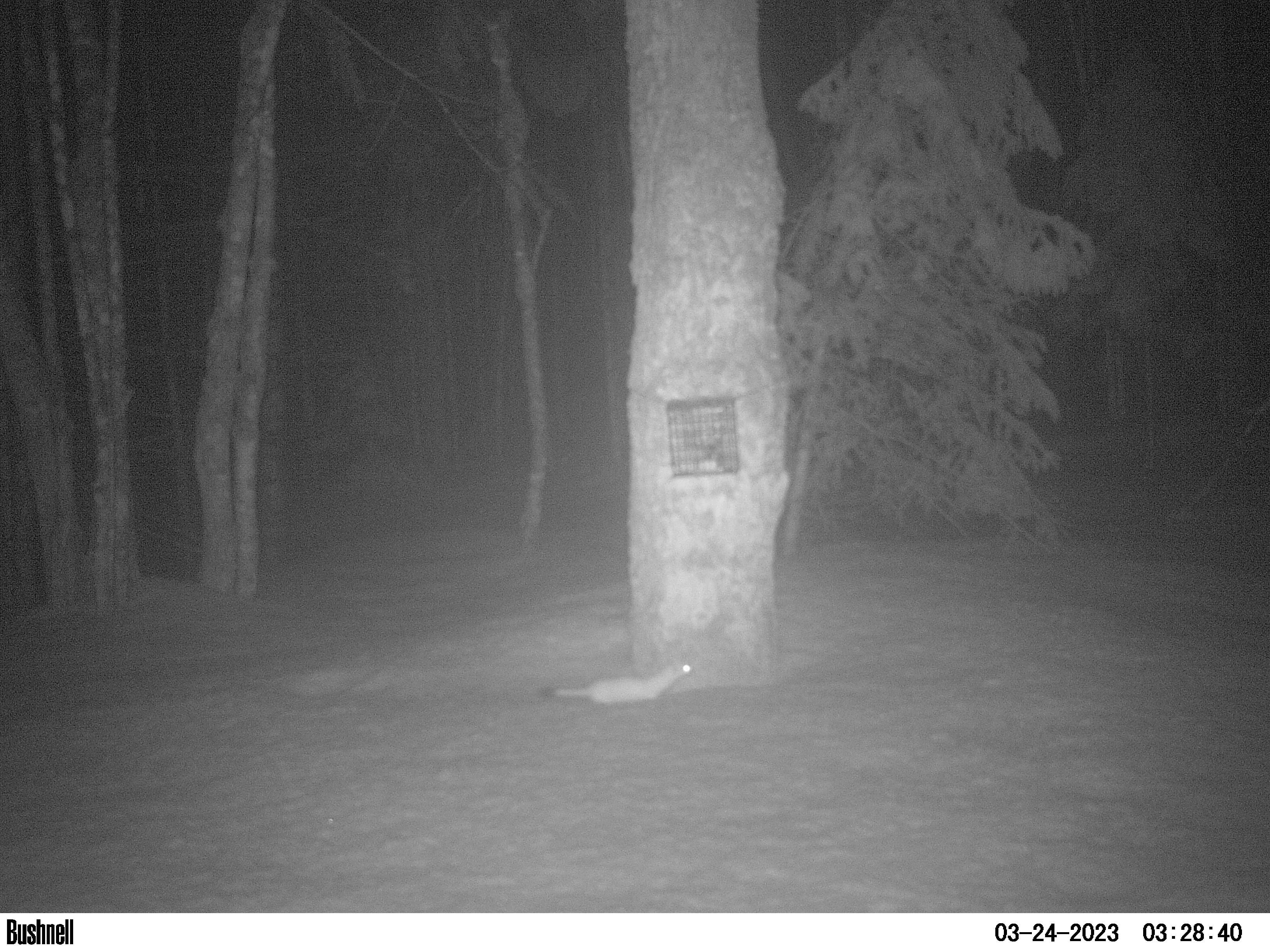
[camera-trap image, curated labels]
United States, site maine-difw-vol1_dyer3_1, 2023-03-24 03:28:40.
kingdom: Animalia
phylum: Chordata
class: Mammalia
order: Carnivora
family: Mustelidae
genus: Mustela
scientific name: Mustela richardsonii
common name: short-tailed weasel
Short-tailed weasel (Mustela richardsonii).